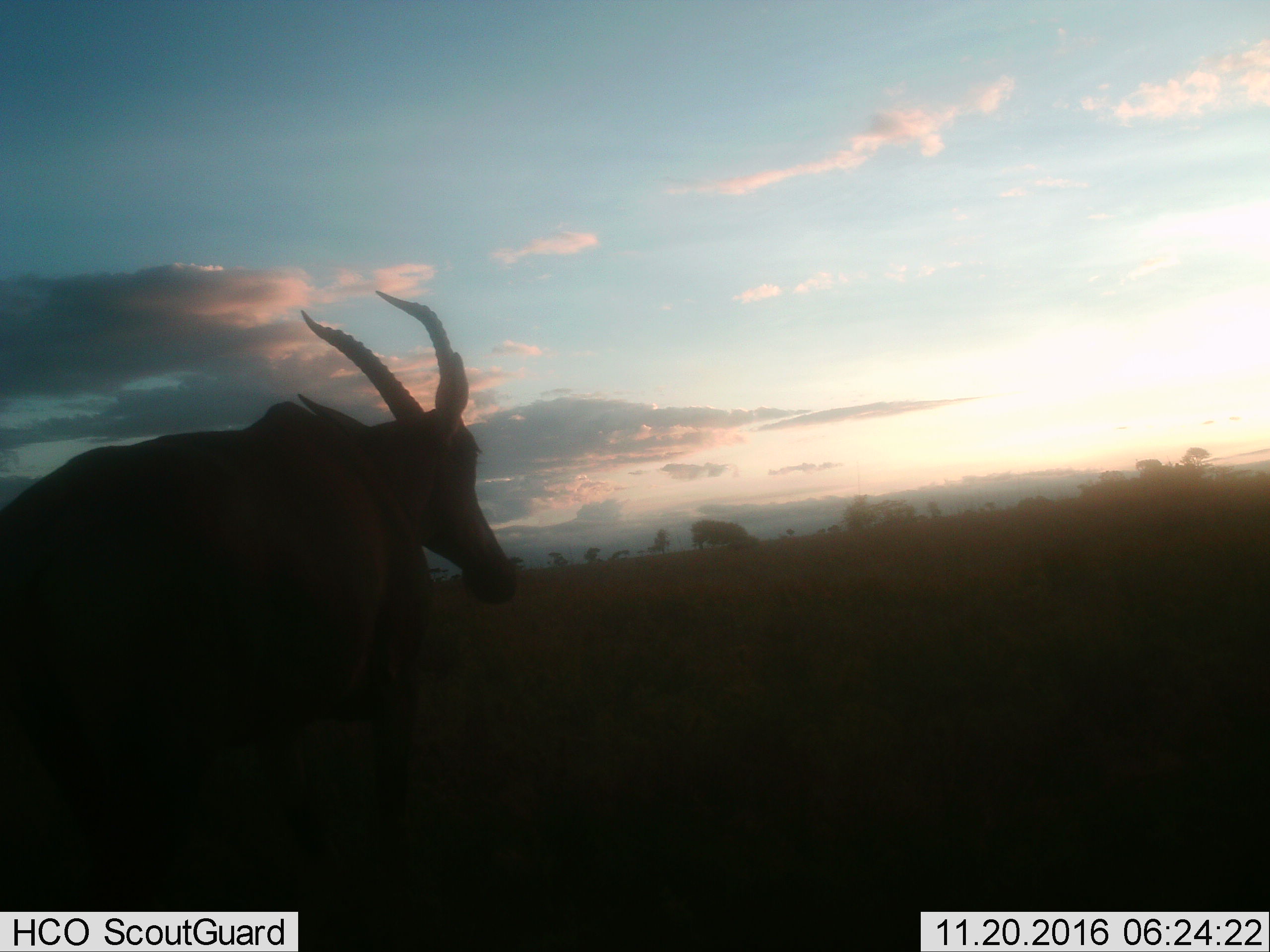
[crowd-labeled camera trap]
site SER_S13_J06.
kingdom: Animalia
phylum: Chordata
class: Mammalia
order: Artiodactyla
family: Bovidae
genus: Damaliscus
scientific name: Damaliscus lunatus jimela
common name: topi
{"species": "topi (Damaliscus lunatus jimela)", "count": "1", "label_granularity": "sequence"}